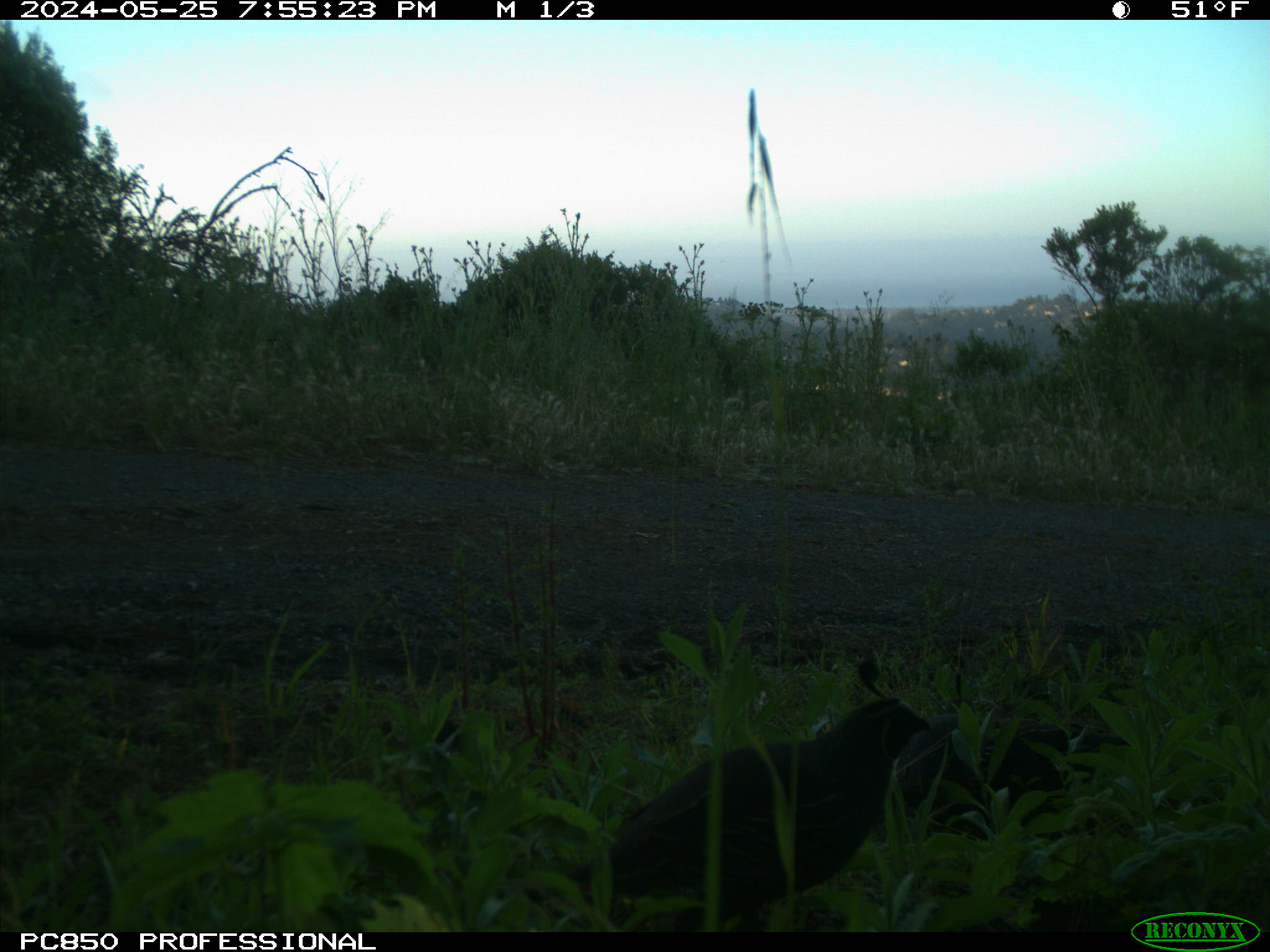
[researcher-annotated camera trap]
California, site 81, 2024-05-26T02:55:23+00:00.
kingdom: Animalia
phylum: Chordata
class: Aves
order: Galliformes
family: Odontophoridae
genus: Callipepla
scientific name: Callipepla californica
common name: california quail